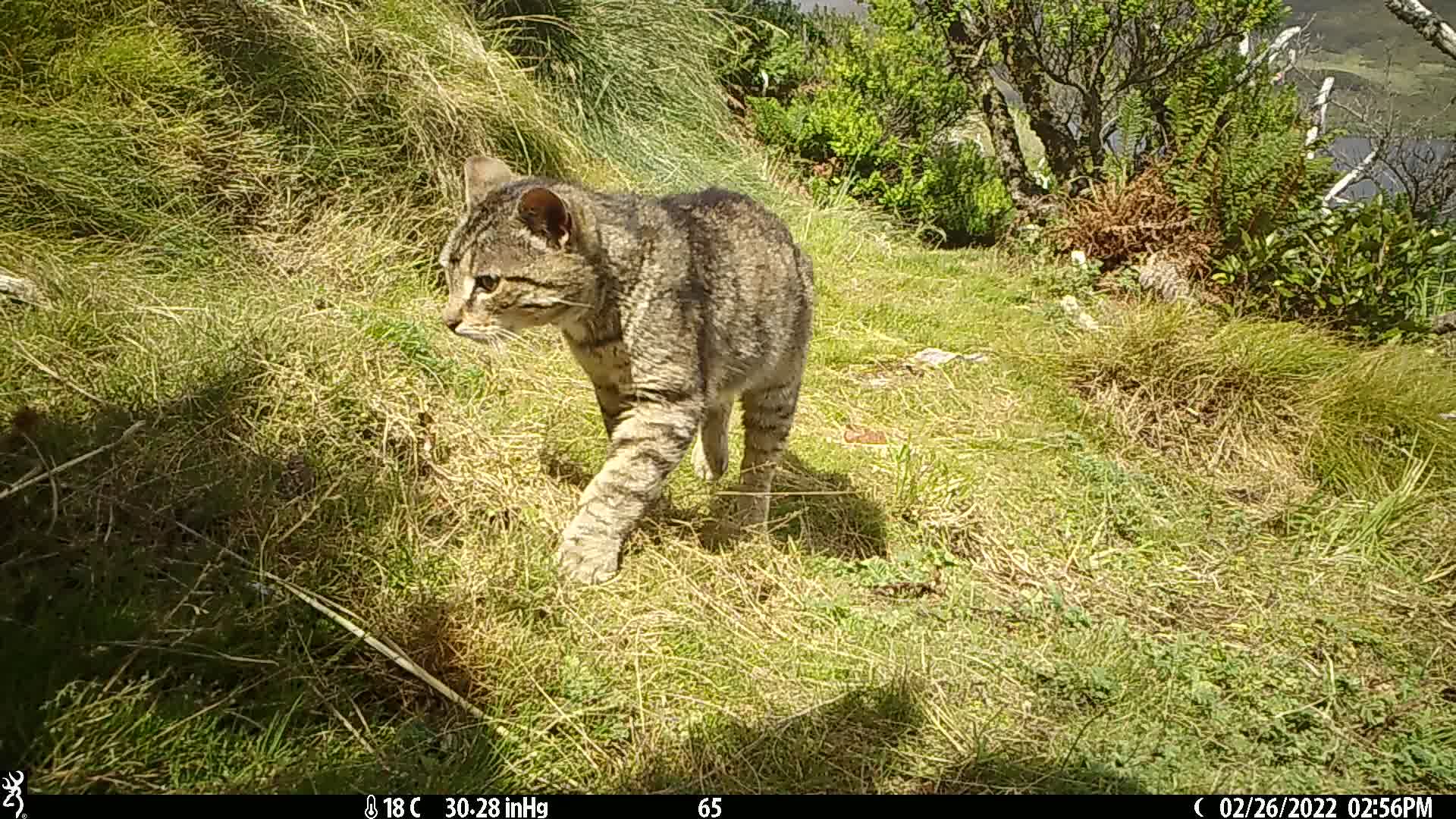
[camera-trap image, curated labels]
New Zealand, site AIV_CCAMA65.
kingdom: Animalia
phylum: Chordata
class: Mammalia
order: Carnivora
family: Felidae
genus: Felis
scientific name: Felis catus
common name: domestic cat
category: cat